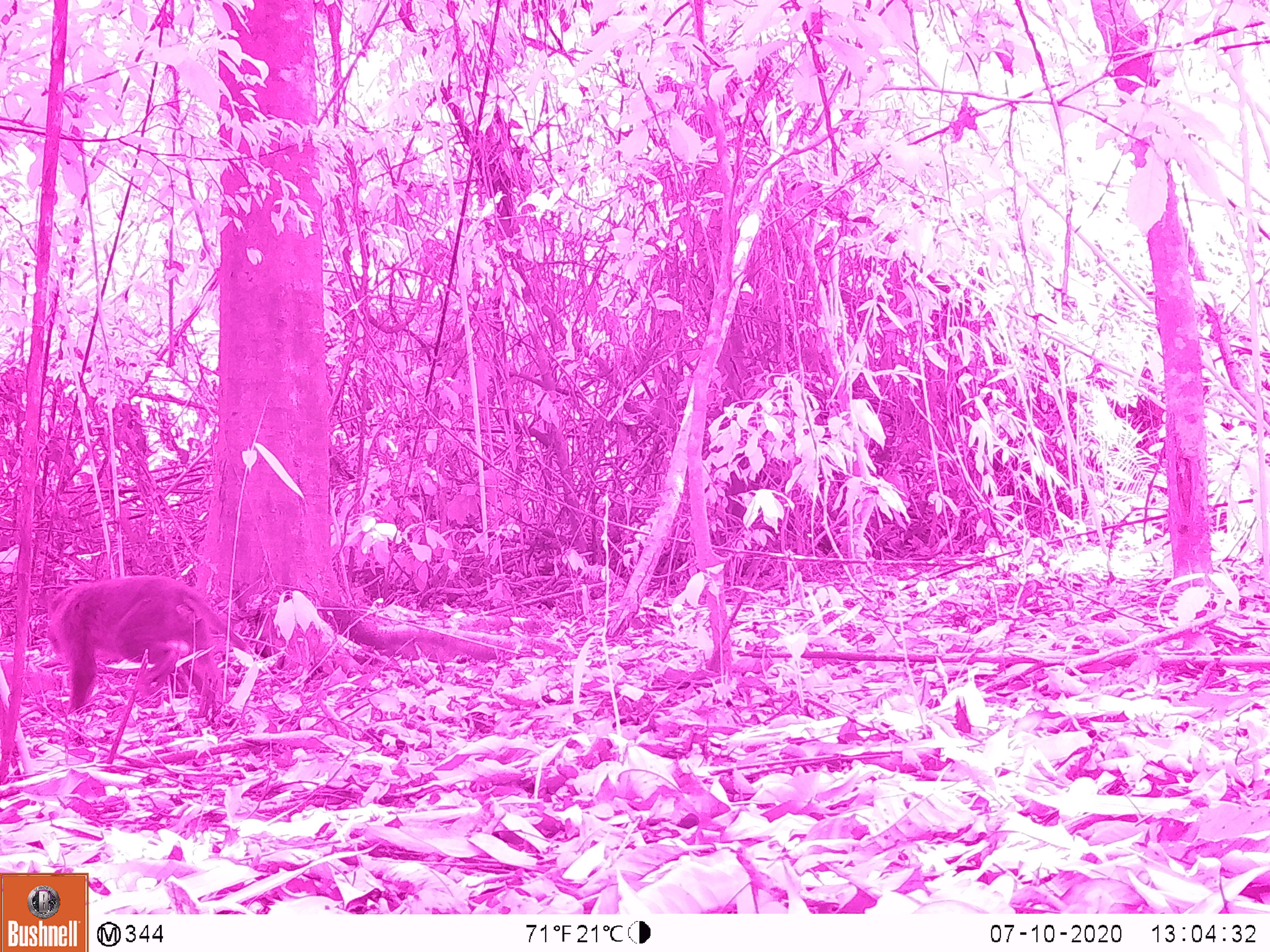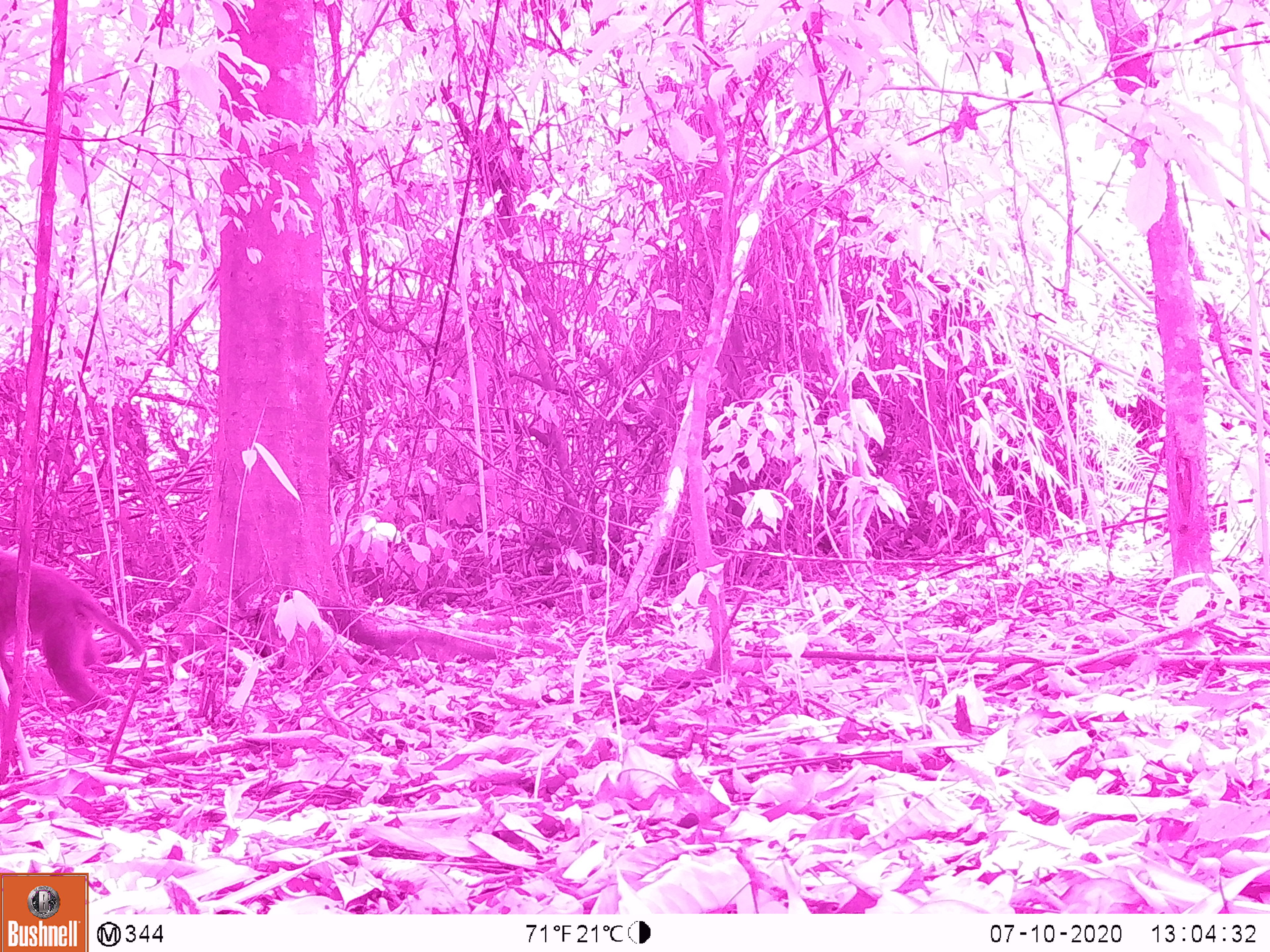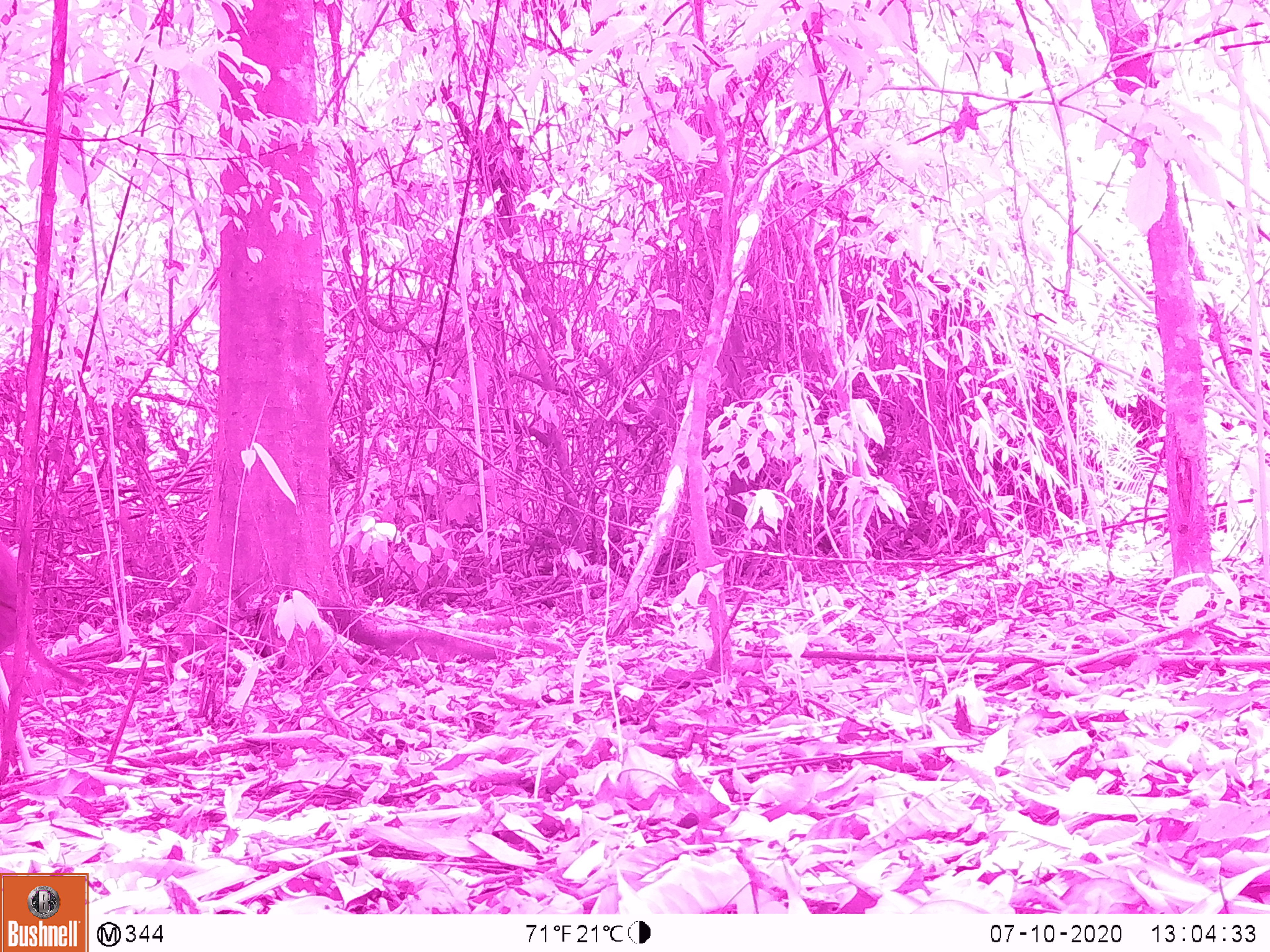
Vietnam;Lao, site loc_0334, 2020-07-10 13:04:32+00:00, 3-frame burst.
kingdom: Animalia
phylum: Chordata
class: Mammalia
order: Primates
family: Cercopithecidae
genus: Macaca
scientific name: Macaca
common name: macaques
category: assam or rhesus macaque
Assam or rhesus macaque (macaques) (Macaca). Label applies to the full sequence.